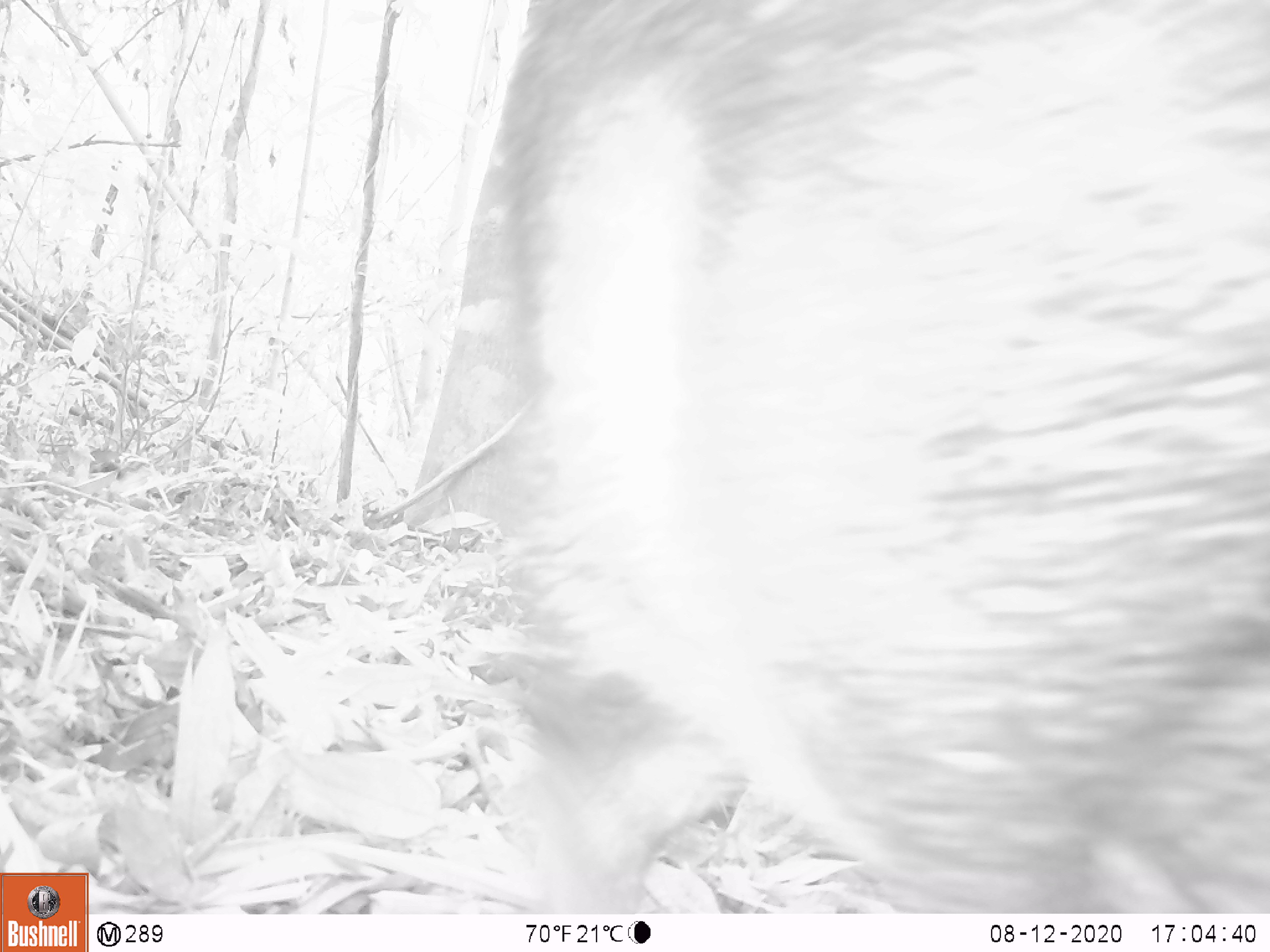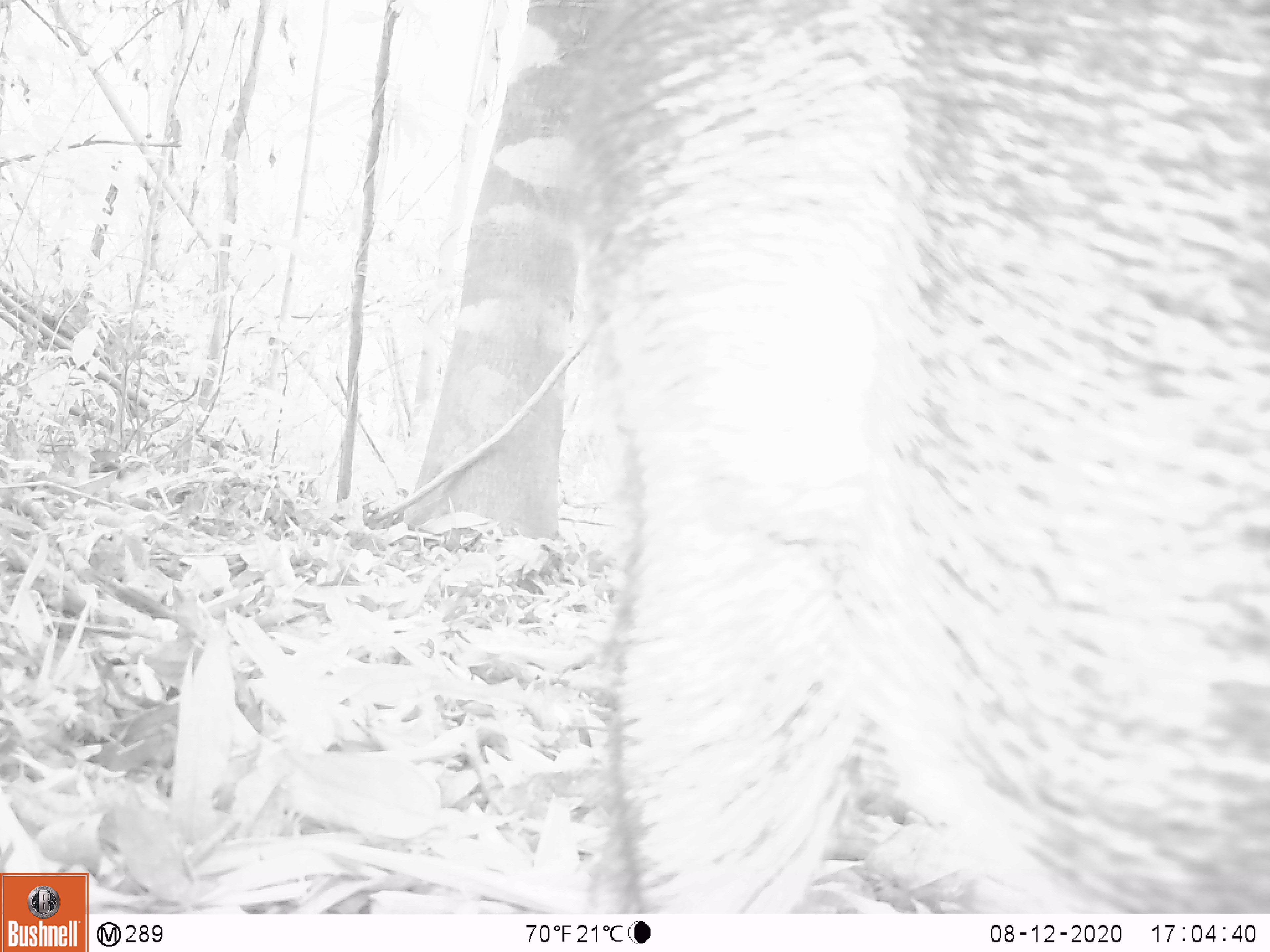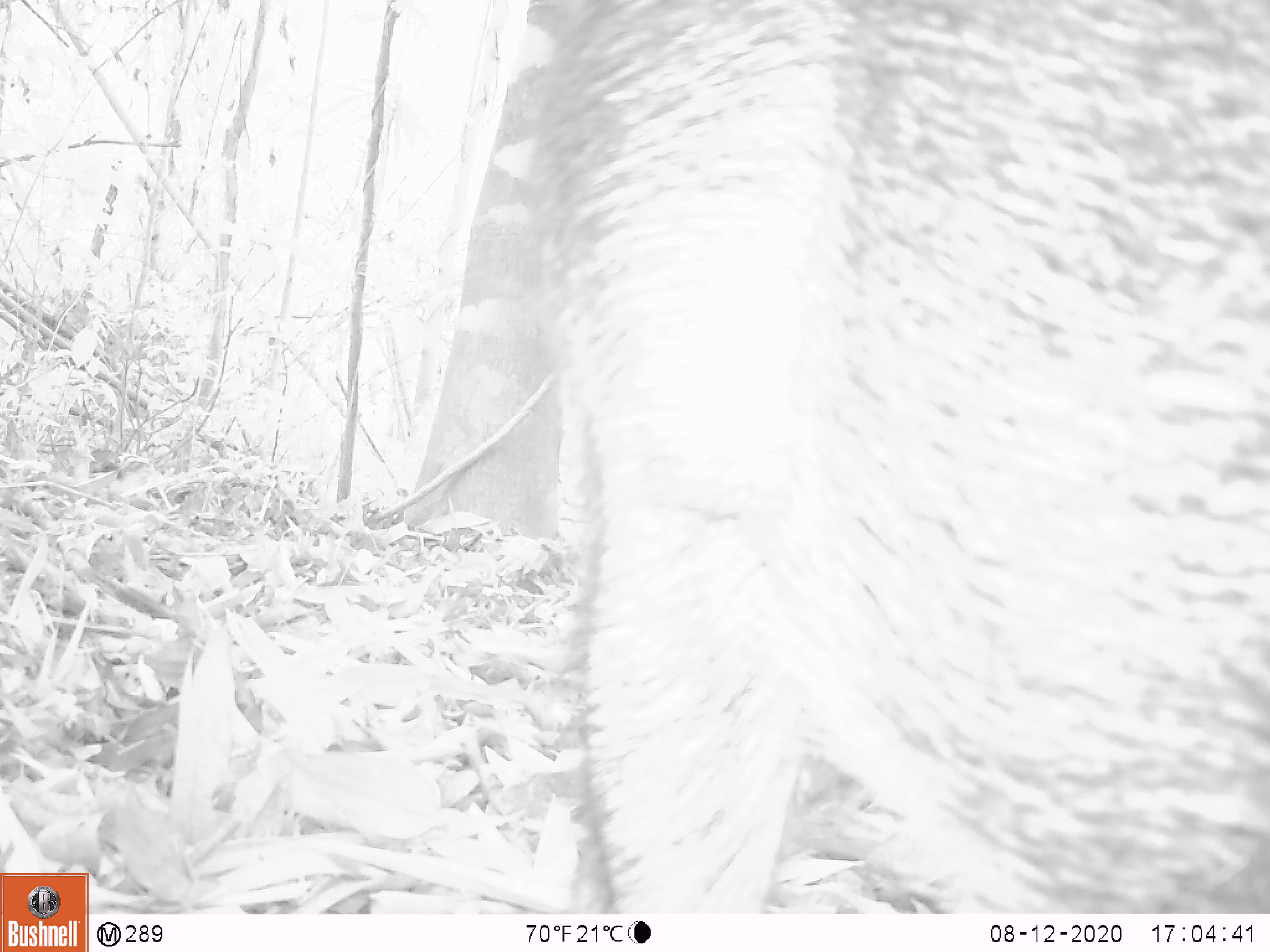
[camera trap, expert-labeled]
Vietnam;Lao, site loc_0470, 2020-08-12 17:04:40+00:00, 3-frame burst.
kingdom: Animalia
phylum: Chordata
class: Mammalia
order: Artiodactyla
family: Suidae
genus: Sus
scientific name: Sus scrofa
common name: eurasian wild pig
Eurasian wild pig (Sus scrofa). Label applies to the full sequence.